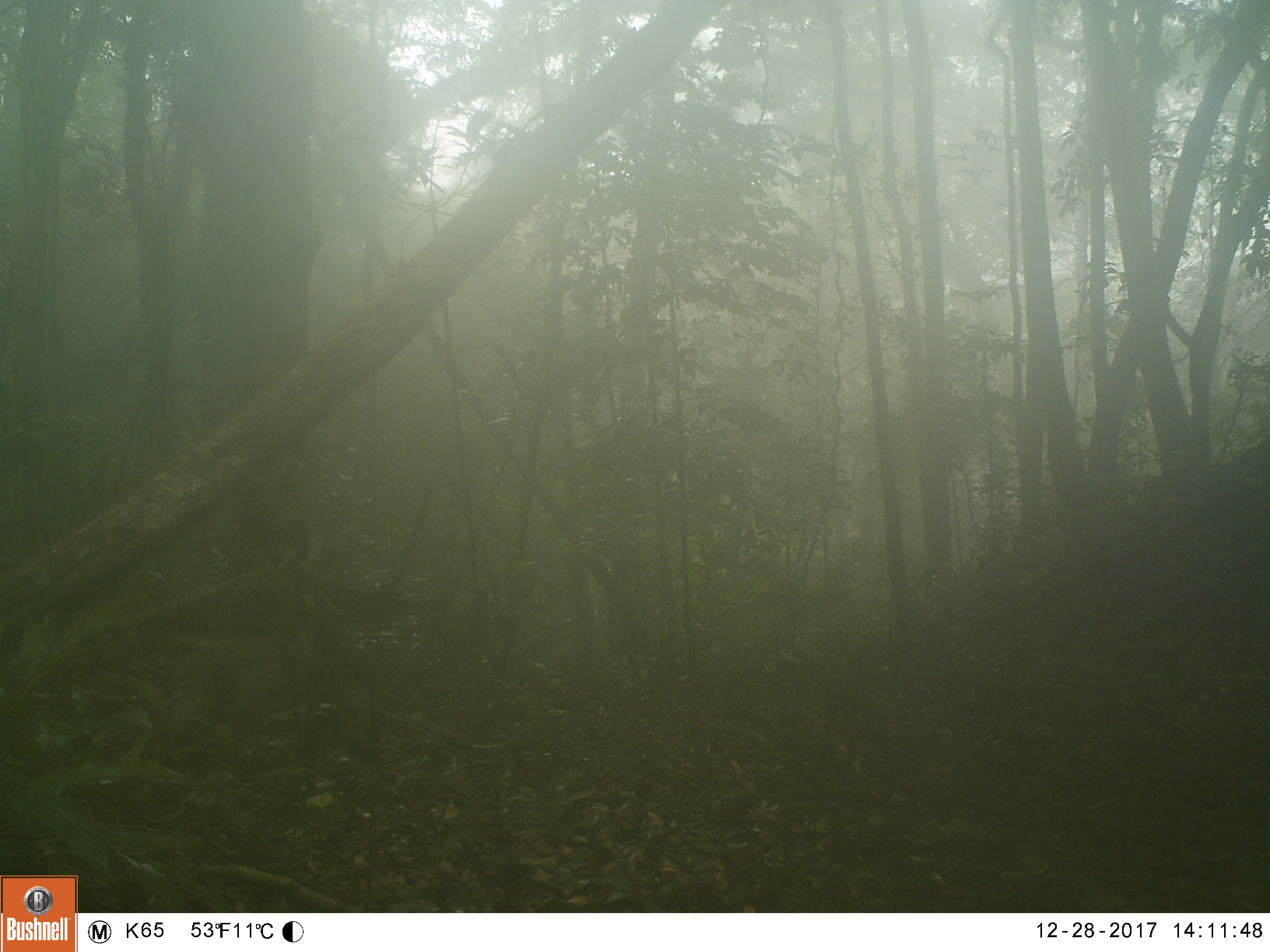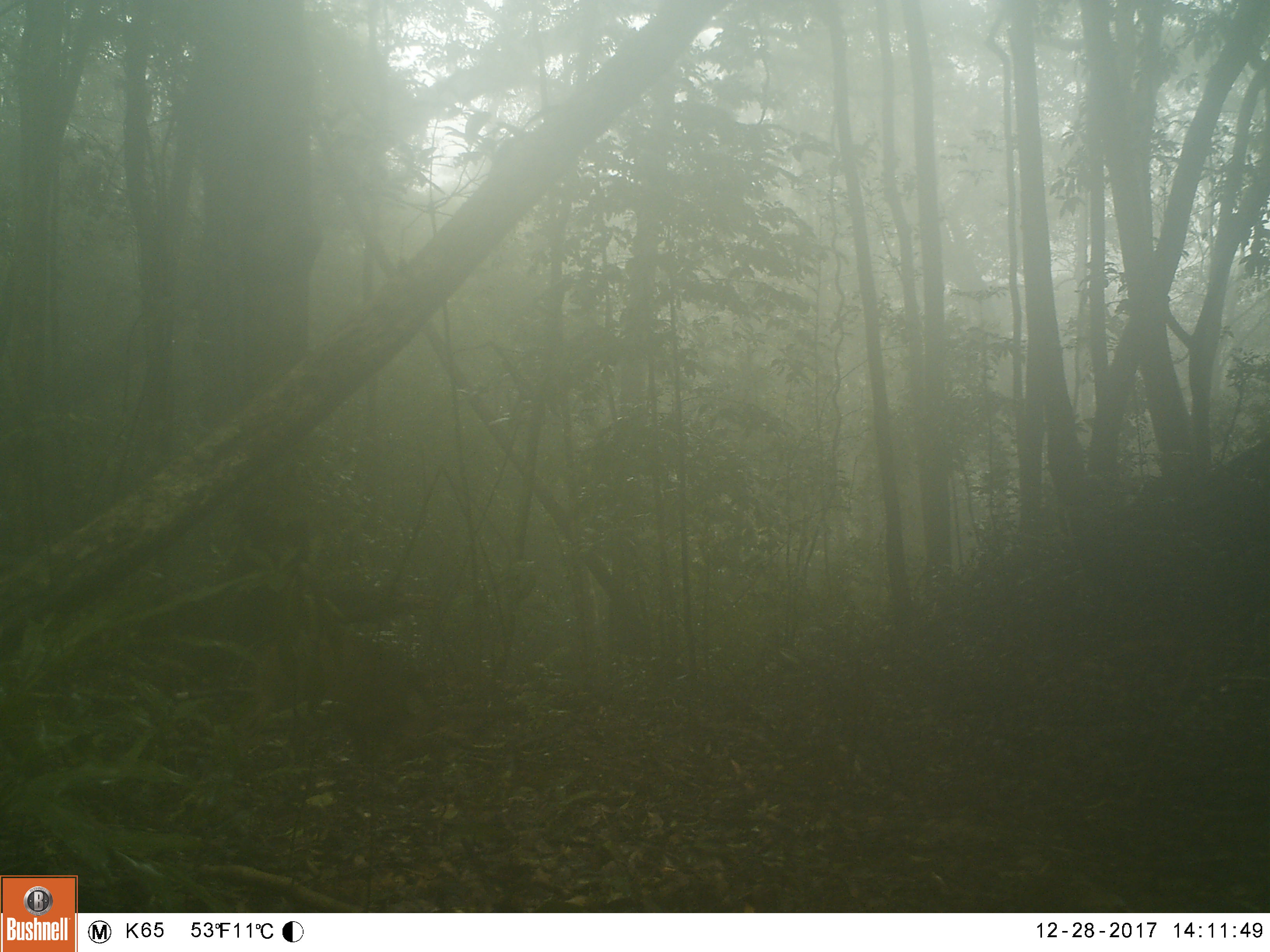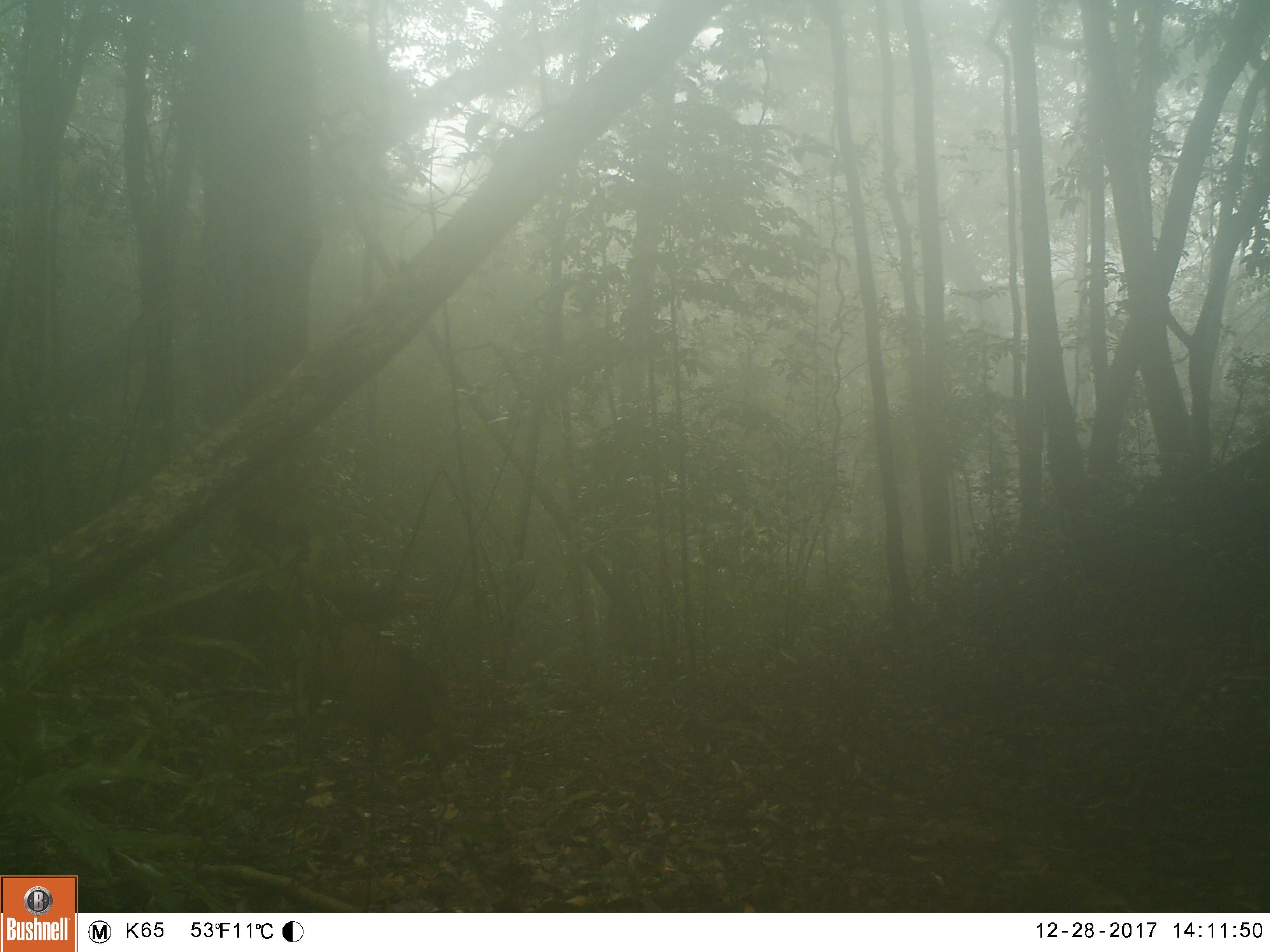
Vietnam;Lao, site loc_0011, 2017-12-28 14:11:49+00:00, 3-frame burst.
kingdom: Animalia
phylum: Chordata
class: Mammalia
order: Artiodactyla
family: Suidae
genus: Sus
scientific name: Sus scrofa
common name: eurasian wild pig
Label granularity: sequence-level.